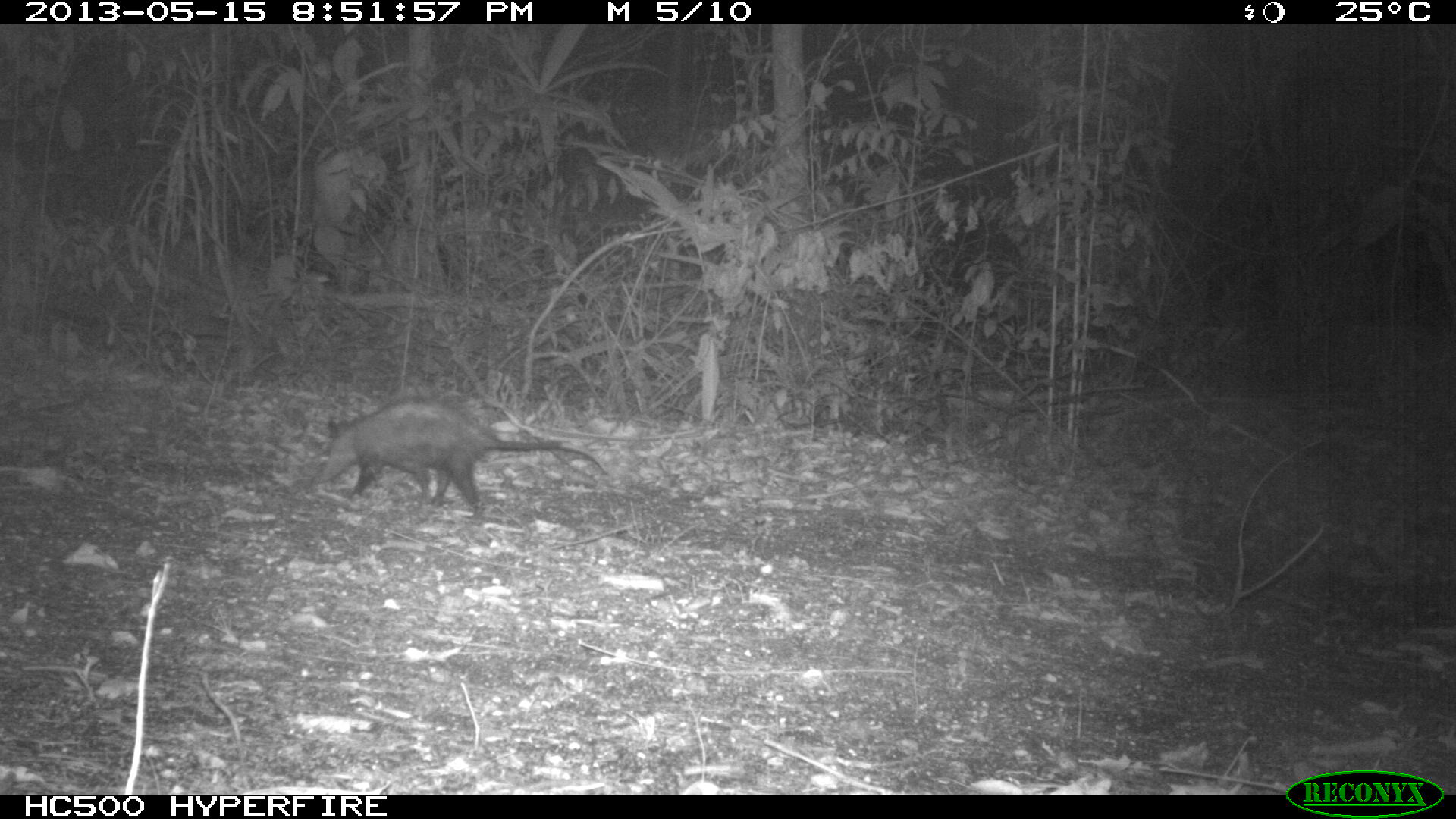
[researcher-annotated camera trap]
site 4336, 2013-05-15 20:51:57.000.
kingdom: Animalia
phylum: Chordata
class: Mammalia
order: Didelphimorphia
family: Didelphidae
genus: Didelphis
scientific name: Didelphis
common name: american opossums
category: didelphis sp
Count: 1.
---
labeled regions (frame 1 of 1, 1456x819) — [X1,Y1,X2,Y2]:
didelphis sp: [312,395,607,508]